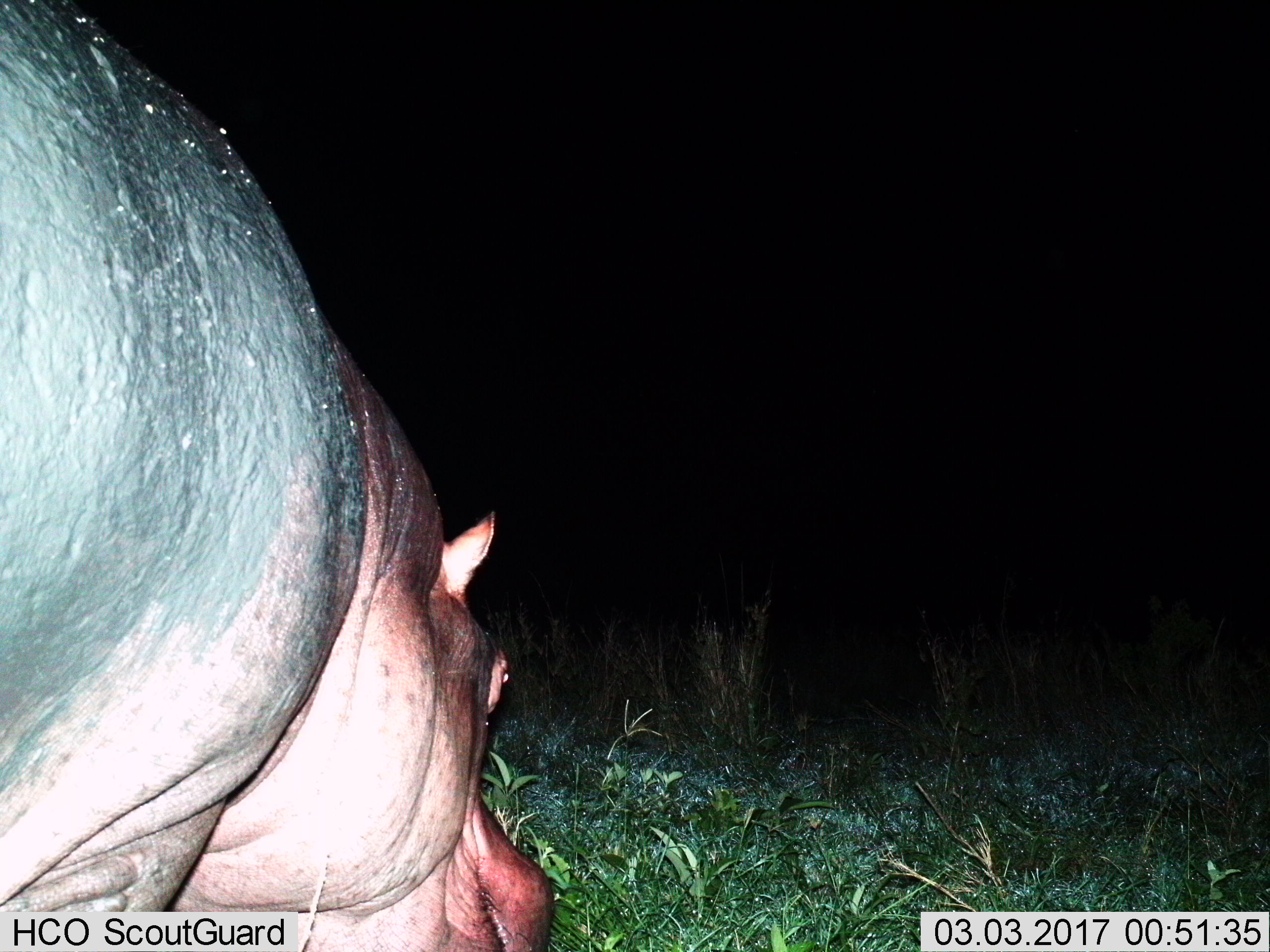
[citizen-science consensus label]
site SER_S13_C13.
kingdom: Animalia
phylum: Chordata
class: Mammalia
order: Artiodactyla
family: Hippopotamidae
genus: Hippopotamus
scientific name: Hippopotamus amphibius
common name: hippopotamus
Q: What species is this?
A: Hippopotamus (Hippopotamus amphibius).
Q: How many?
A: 1.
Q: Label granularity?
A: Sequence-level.